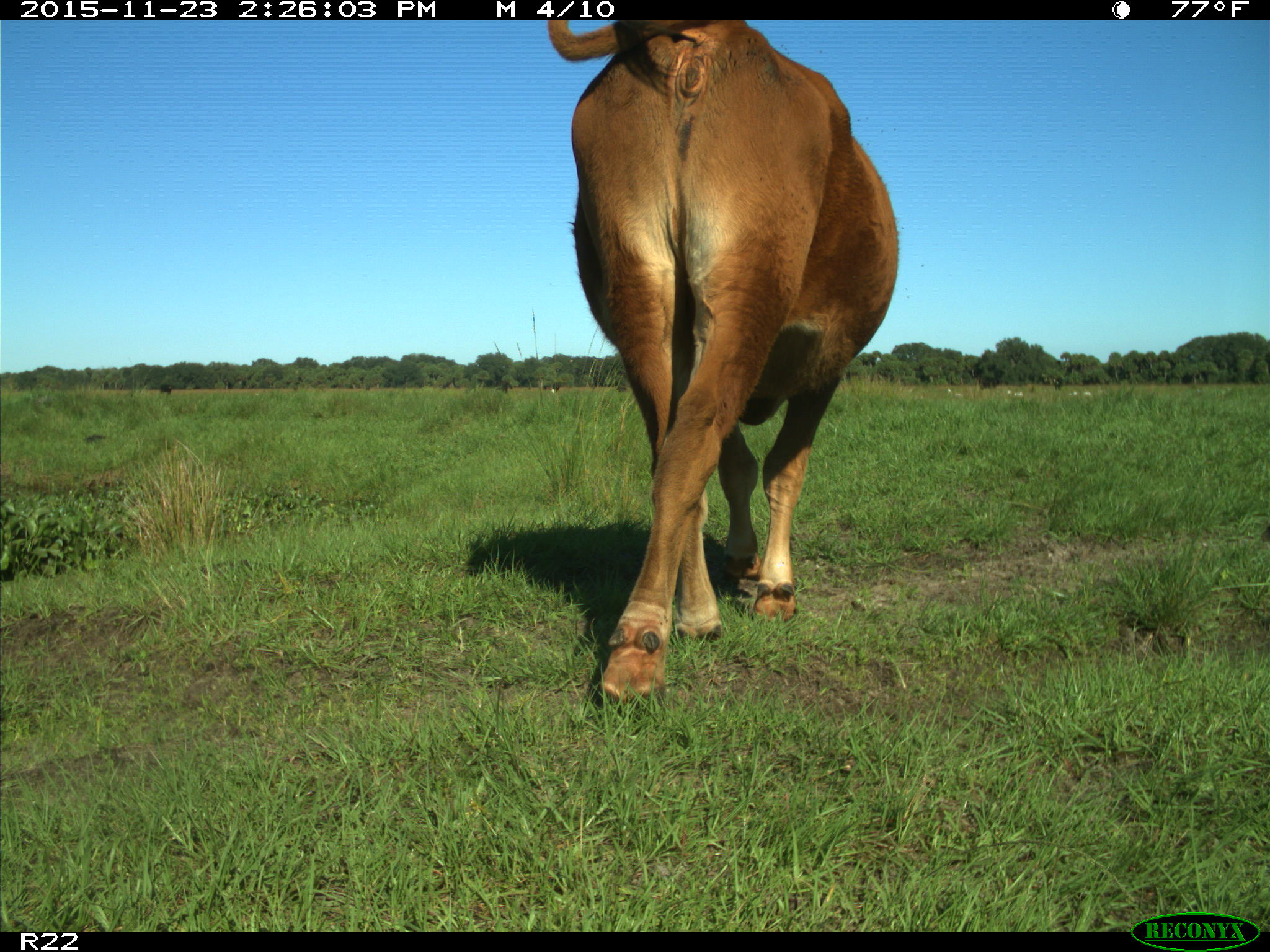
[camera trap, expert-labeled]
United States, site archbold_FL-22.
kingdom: Animalia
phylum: Chordata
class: Mammalia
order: Artiodactyla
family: Bovidae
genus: Bos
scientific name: Bos taurus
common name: domestic cow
Bos taurus (domestic cow).